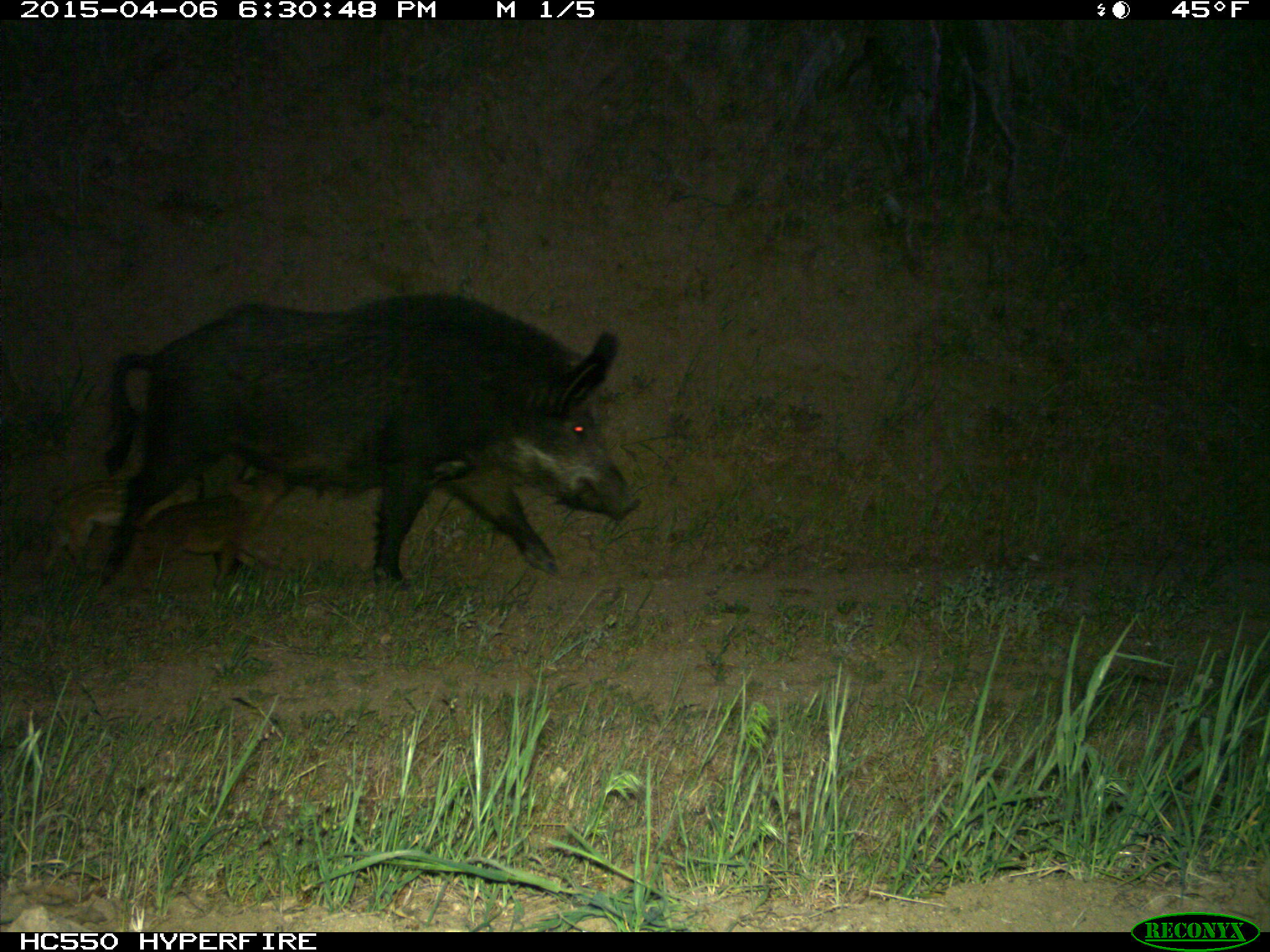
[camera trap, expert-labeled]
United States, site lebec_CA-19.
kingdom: Animalia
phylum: Chordata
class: Mammalia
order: Artiodactyla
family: Suidae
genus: Sus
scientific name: Sus scrofa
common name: wild boar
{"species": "Sus scrofa (wild boar)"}